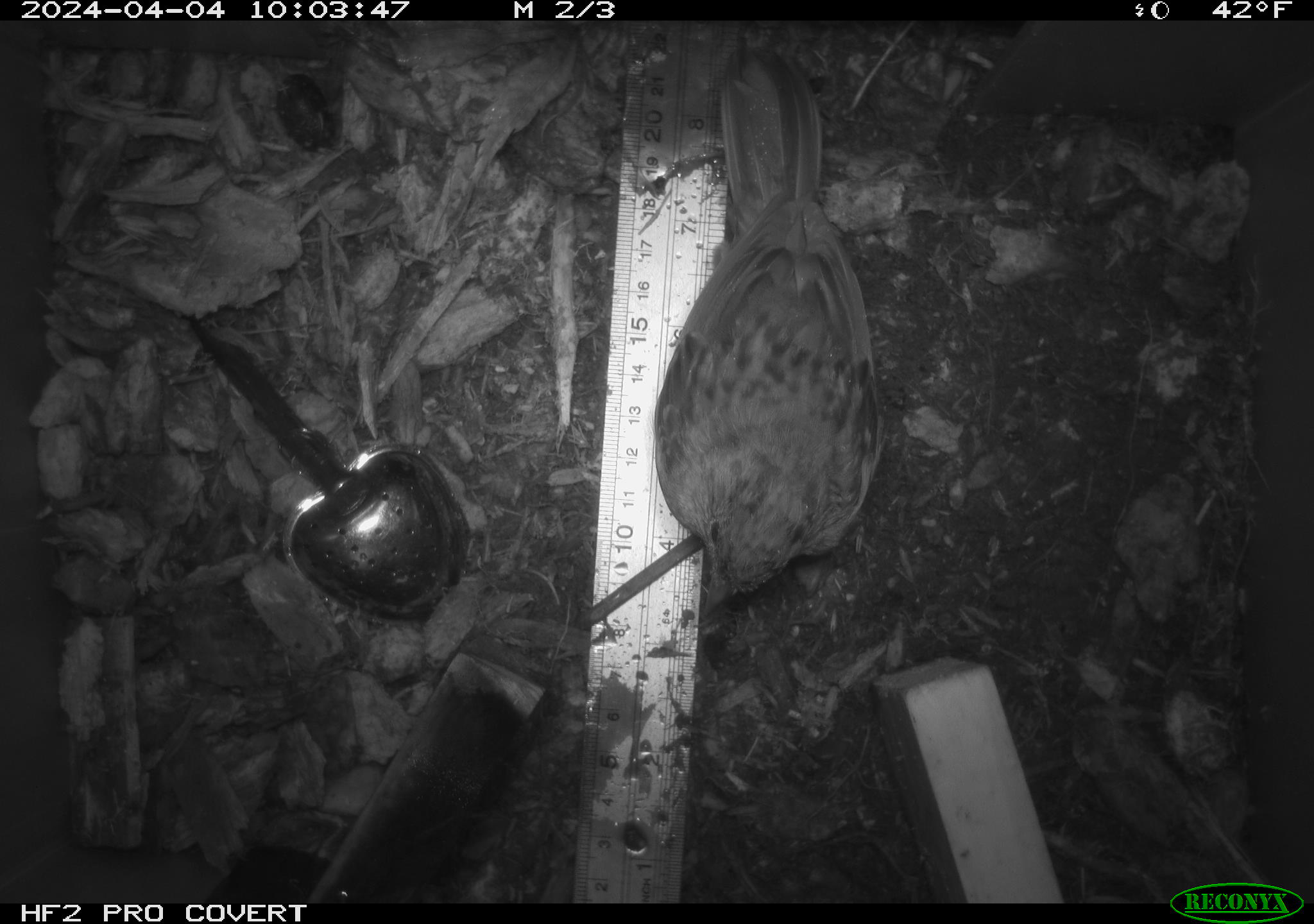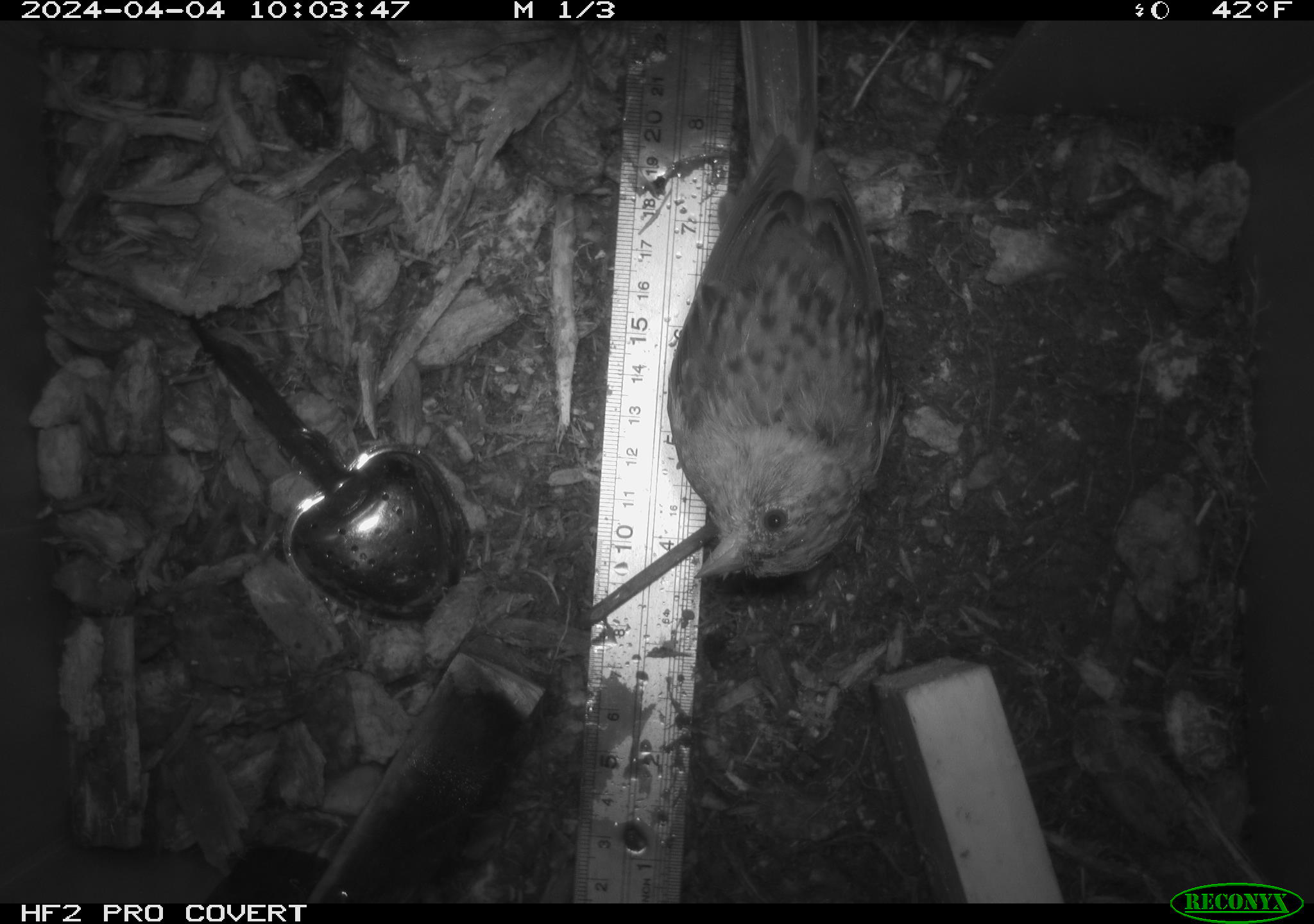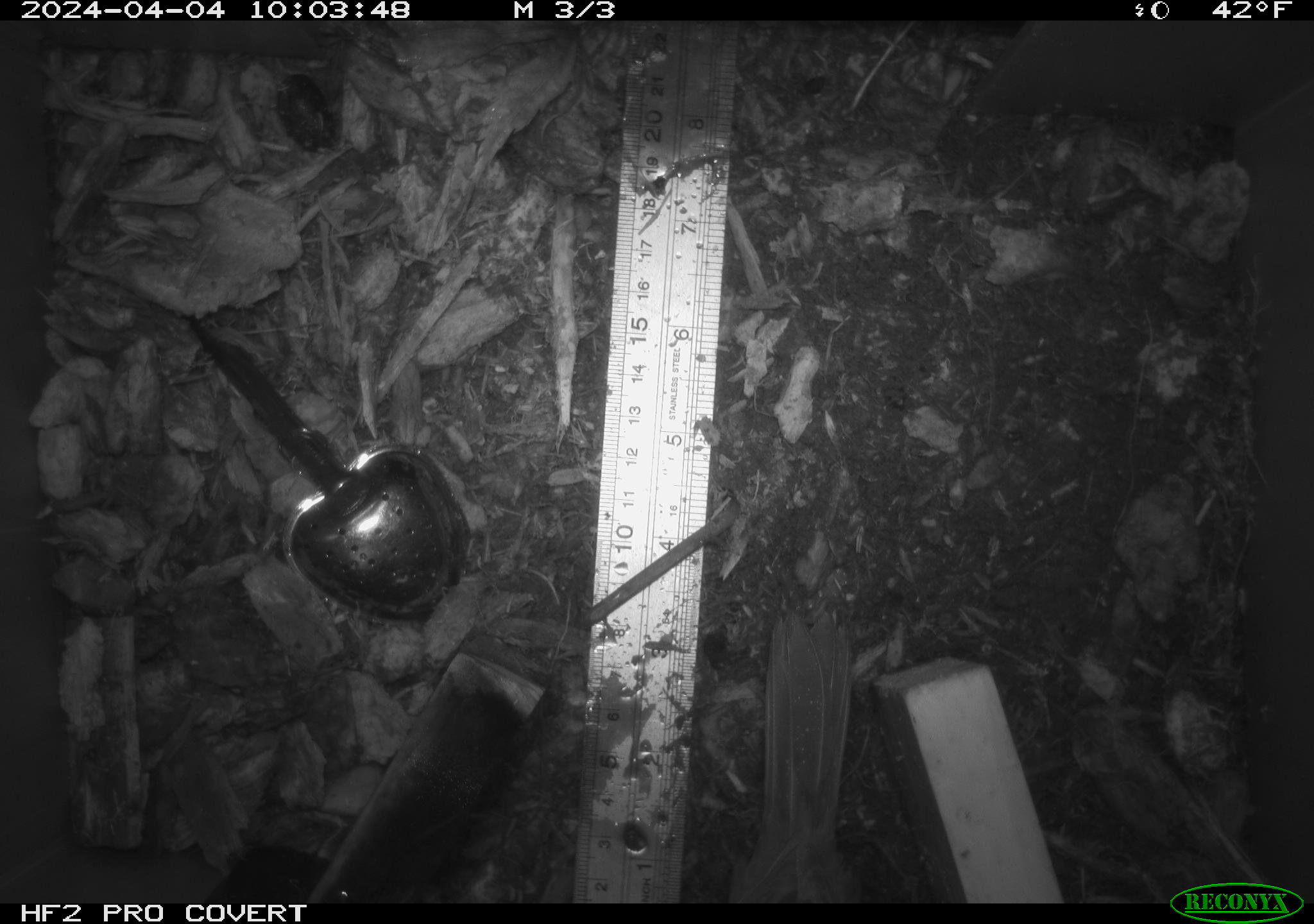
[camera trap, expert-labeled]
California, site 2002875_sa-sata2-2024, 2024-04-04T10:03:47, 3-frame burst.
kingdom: Animalia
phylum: Chordata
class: Aves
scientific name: Aves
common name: bird